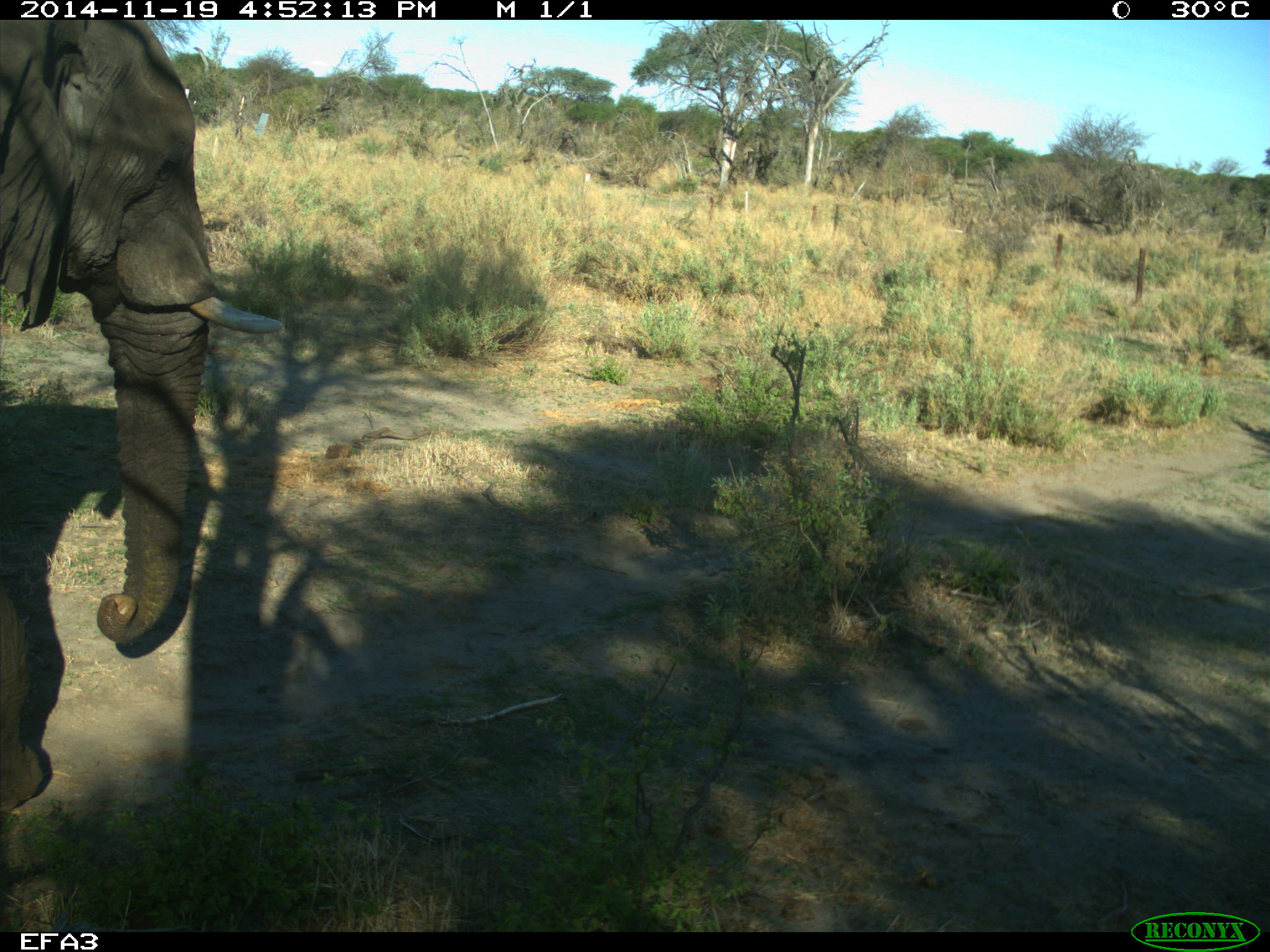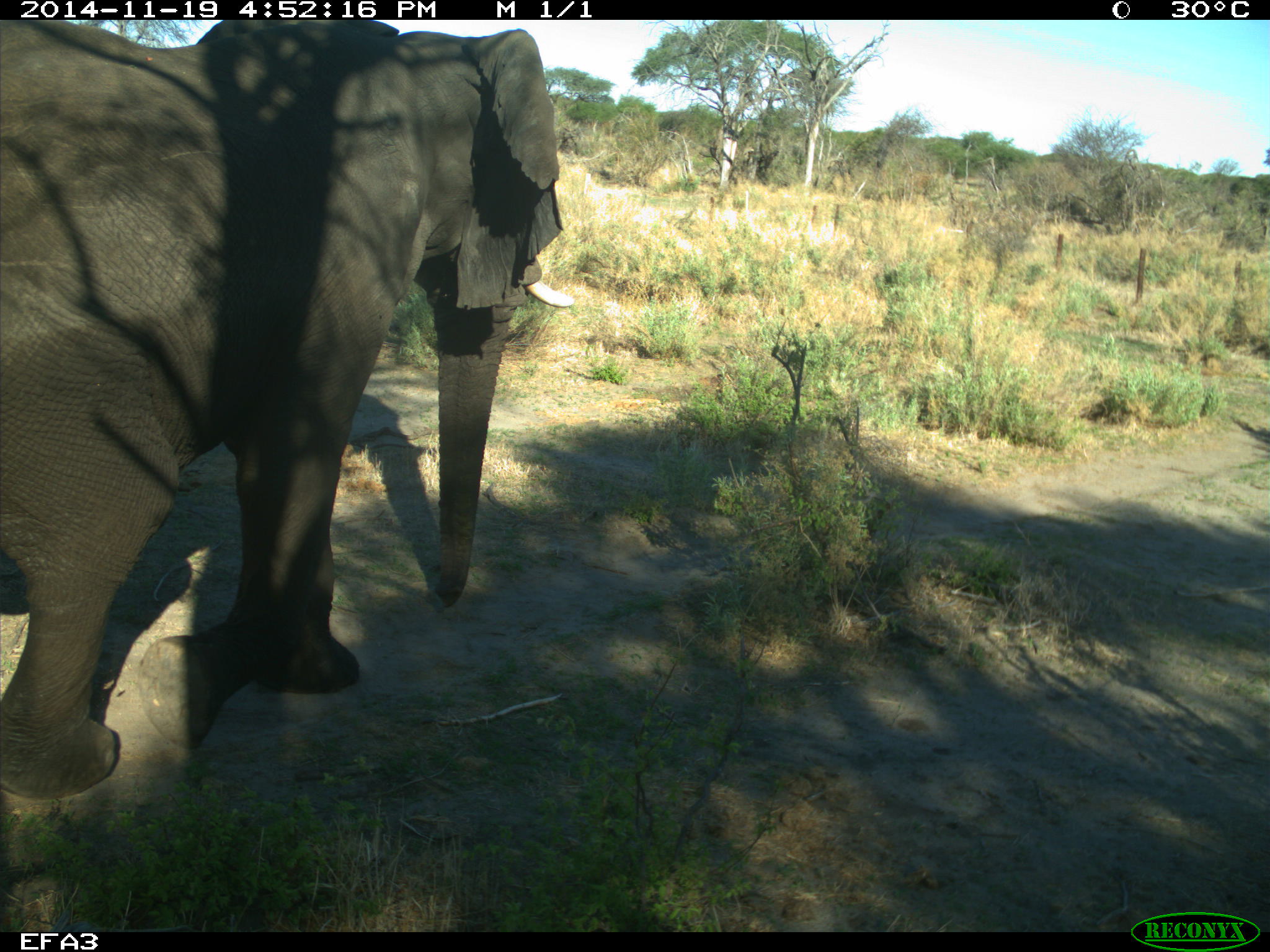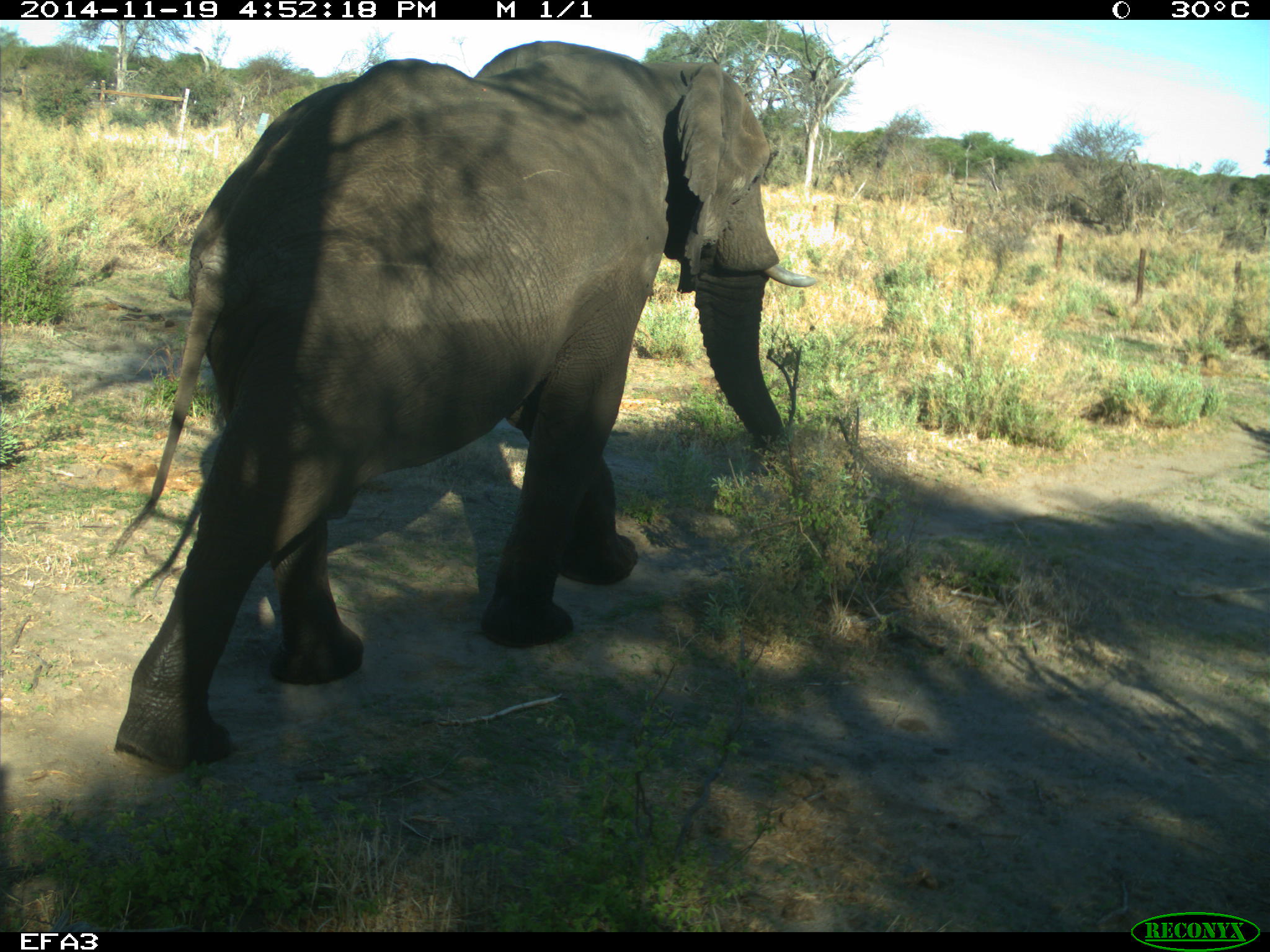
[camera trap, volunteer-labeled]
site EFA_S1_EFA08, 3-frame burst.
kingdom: Animalia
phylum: Chordata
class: Mammalia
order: Proboscidea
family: Elephantidae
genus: Loxodonta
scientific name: Loxodonta africana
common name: african bush elephant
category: elephant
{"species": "elephant (african bush elephant) (Loxodonta africana)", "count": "1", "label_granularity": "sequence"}